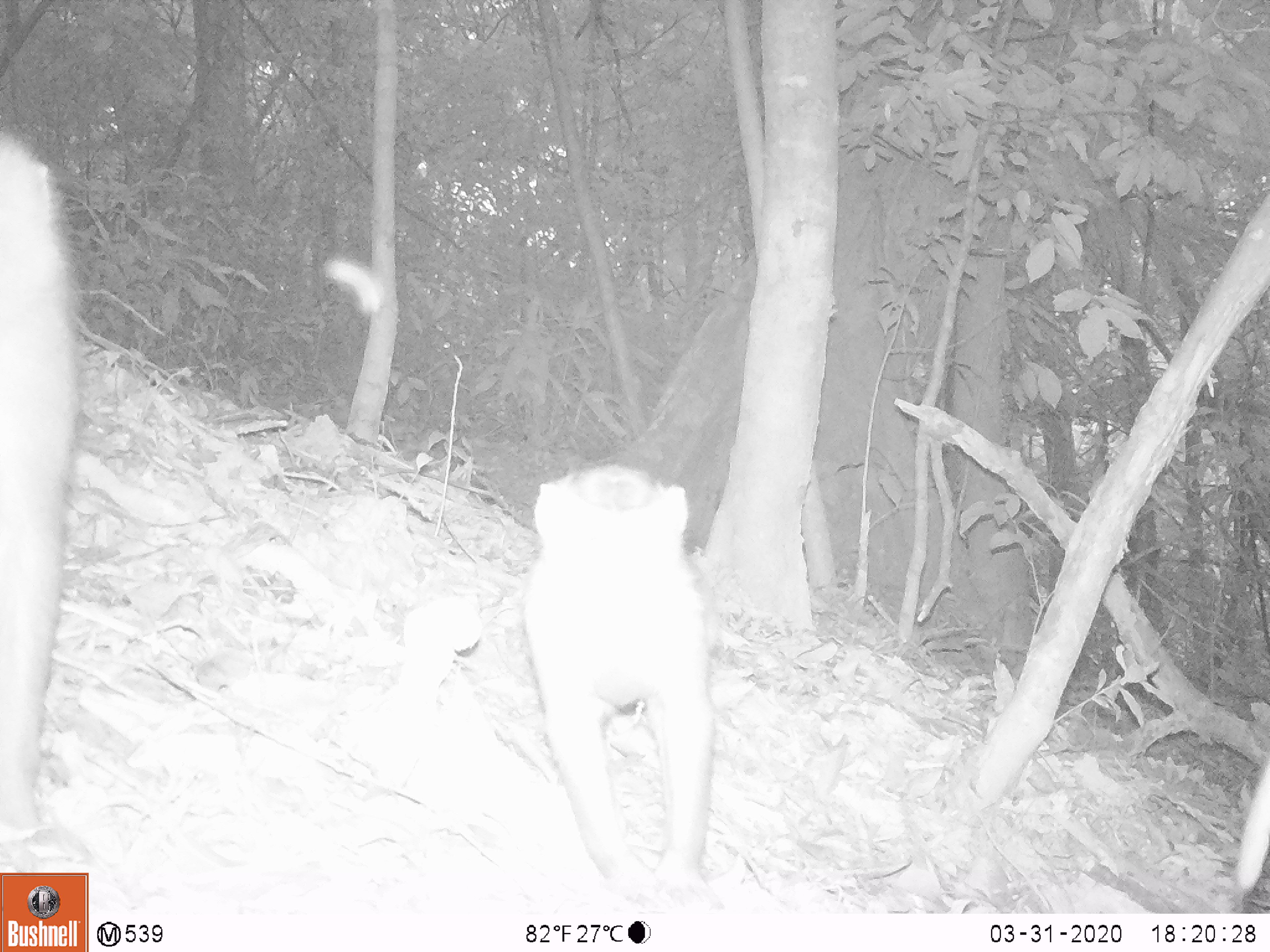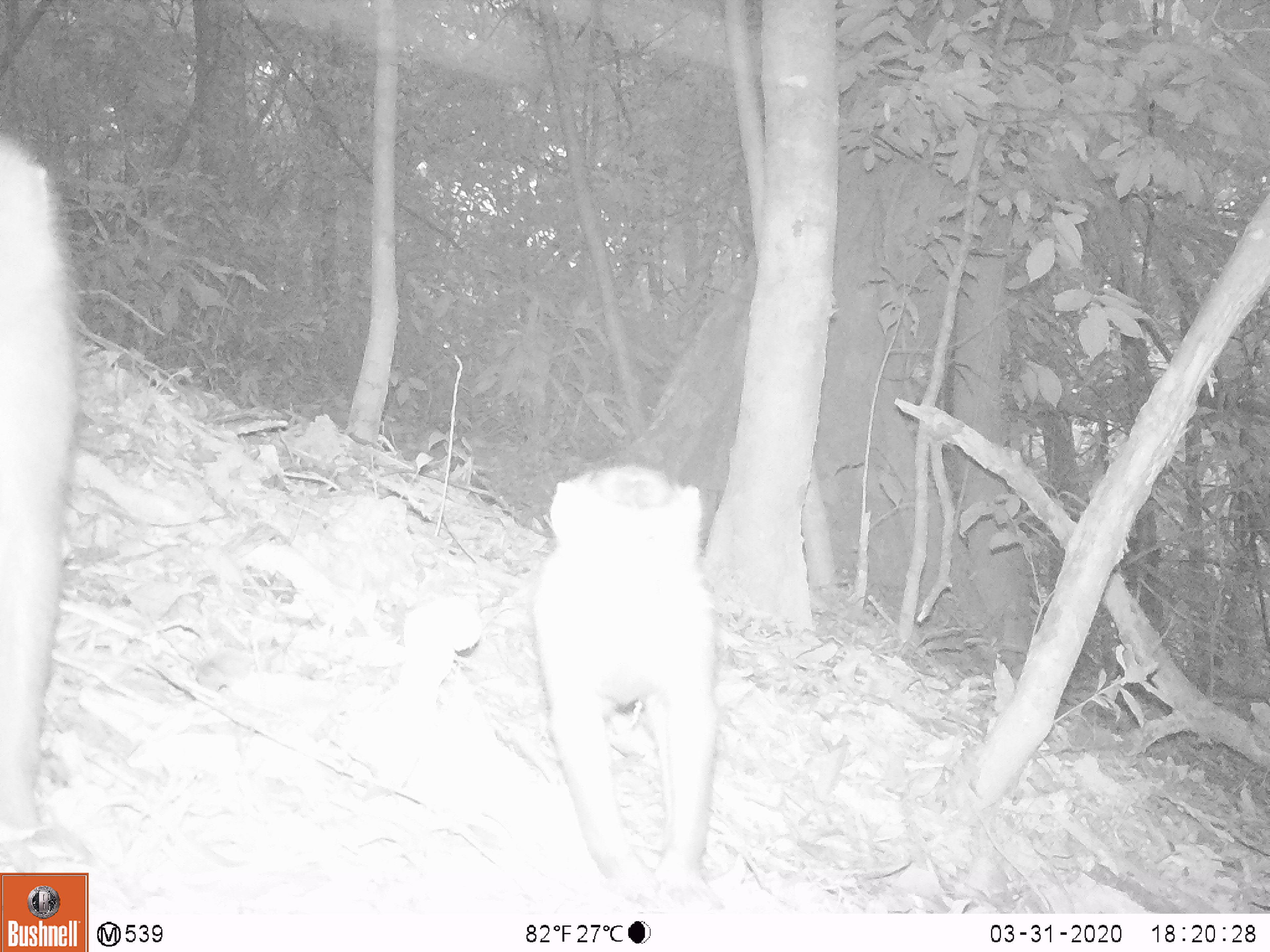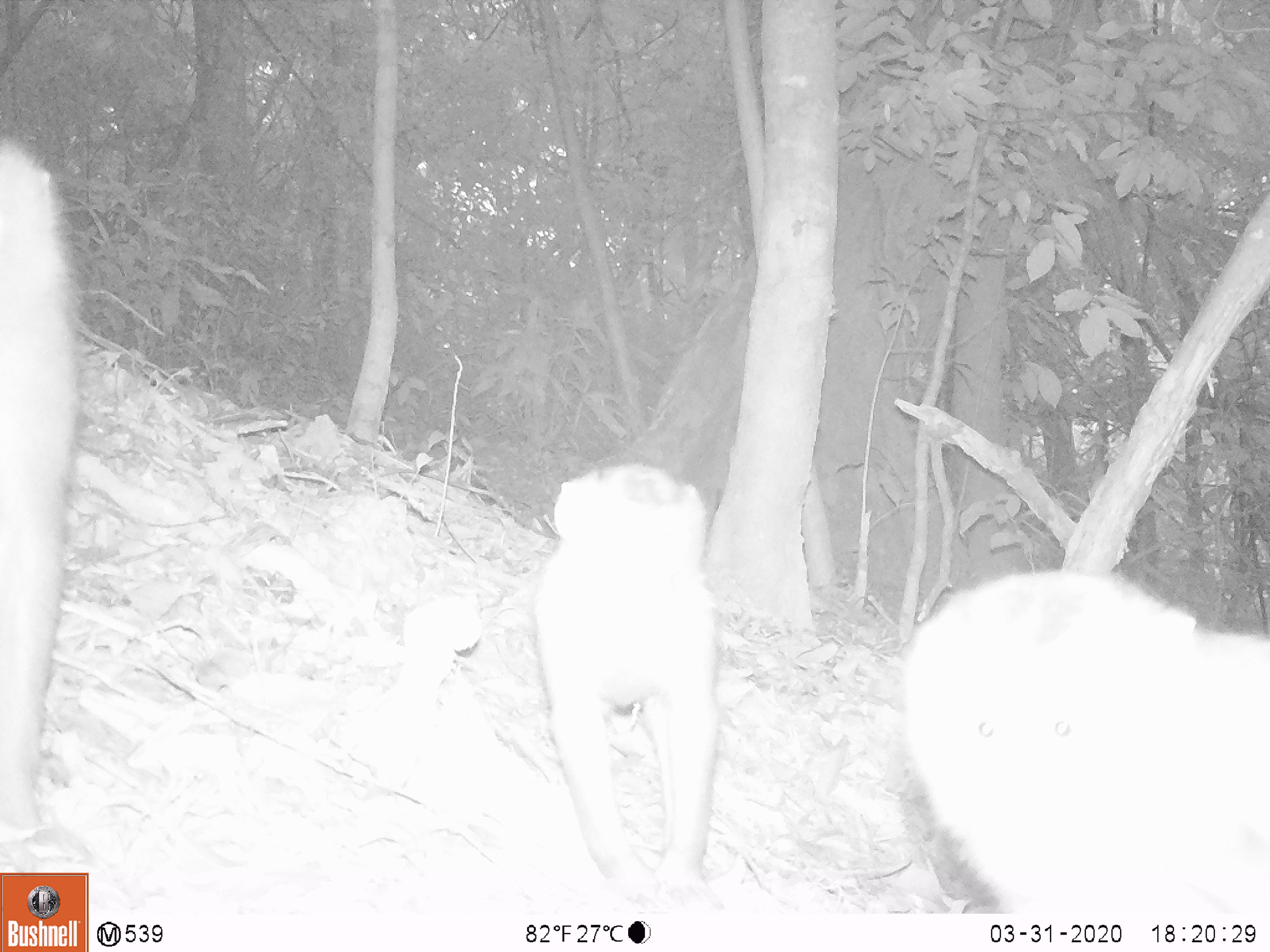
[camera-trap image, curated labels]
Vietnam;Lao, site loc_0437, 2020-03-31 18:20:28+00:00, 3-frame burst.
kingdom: Animalia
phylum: Chordata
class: Mammalia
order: Primates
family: Cercopithecidae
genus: Macaca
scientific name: Macaca nemestrina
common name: pig-tailed macaque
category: pig tailed macaque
Pig tailed macaque (pig-tailed macaque) (Macaca nemestrina). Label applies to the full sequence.